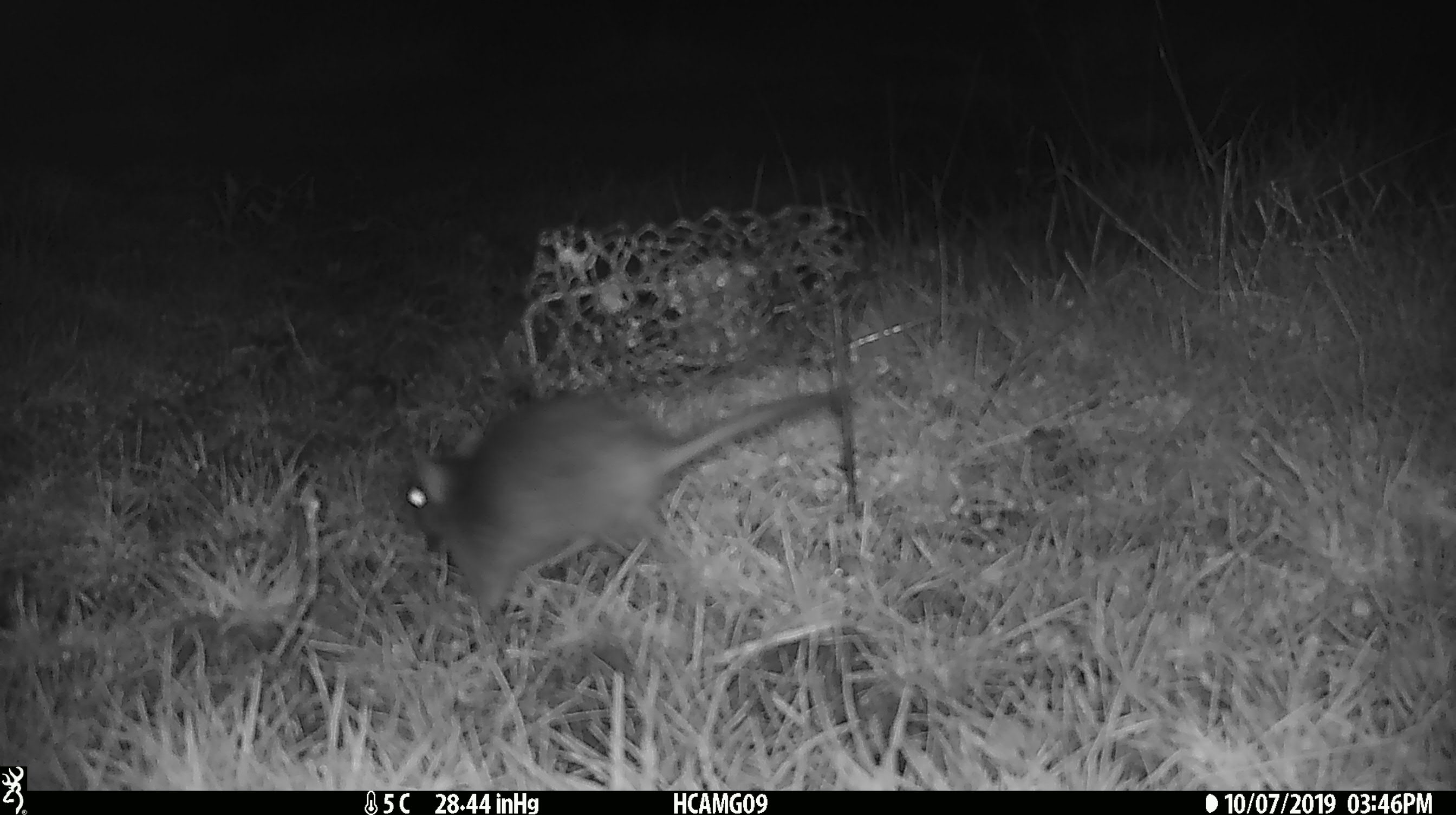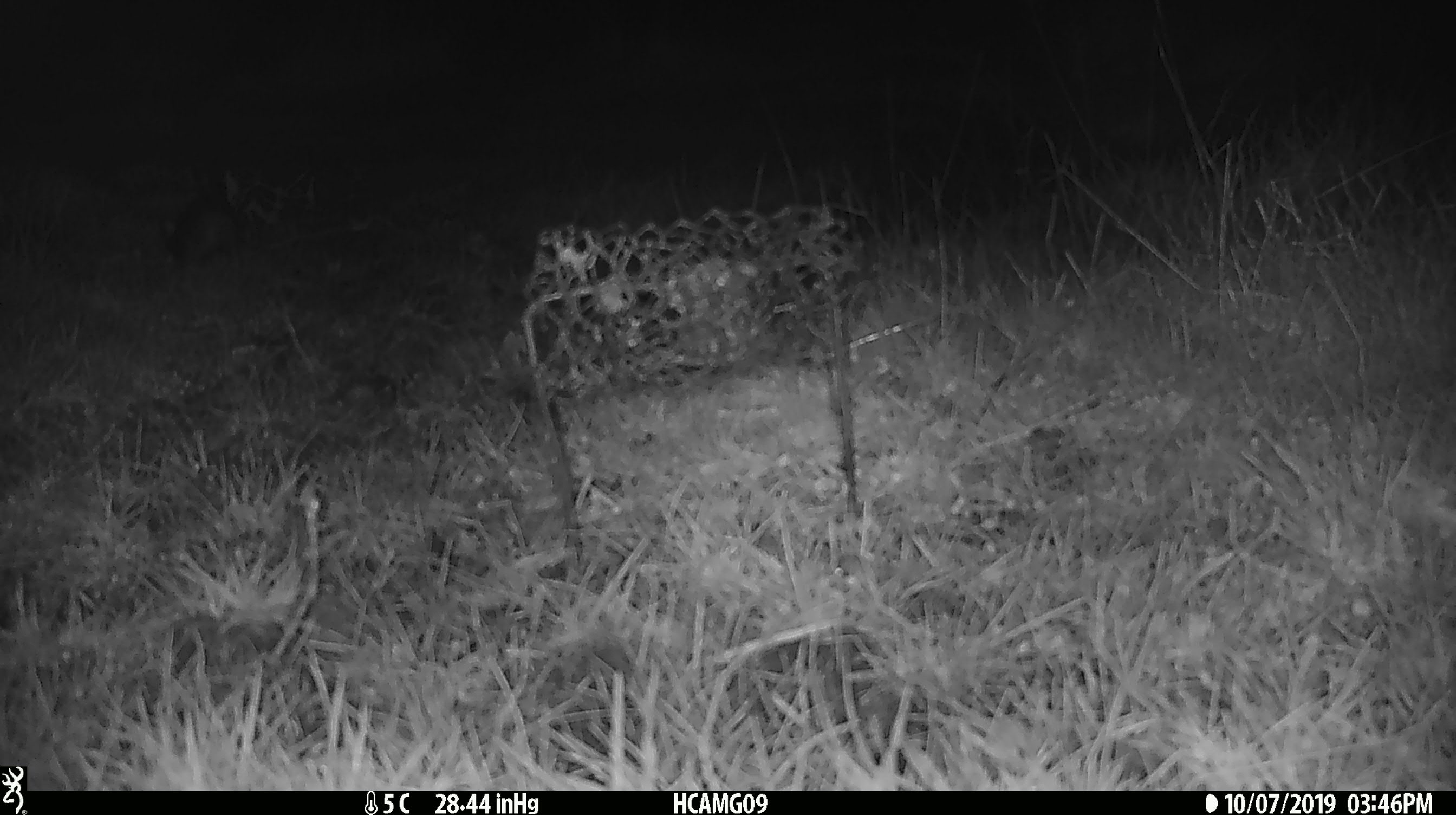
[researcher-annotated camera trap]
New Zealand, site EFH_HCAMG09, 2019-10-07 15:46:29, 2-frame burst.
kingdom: Animalia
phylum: Chordata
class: Mammalia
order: Rodentia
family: Muridae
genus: Rattus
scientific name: Rattus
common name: rat